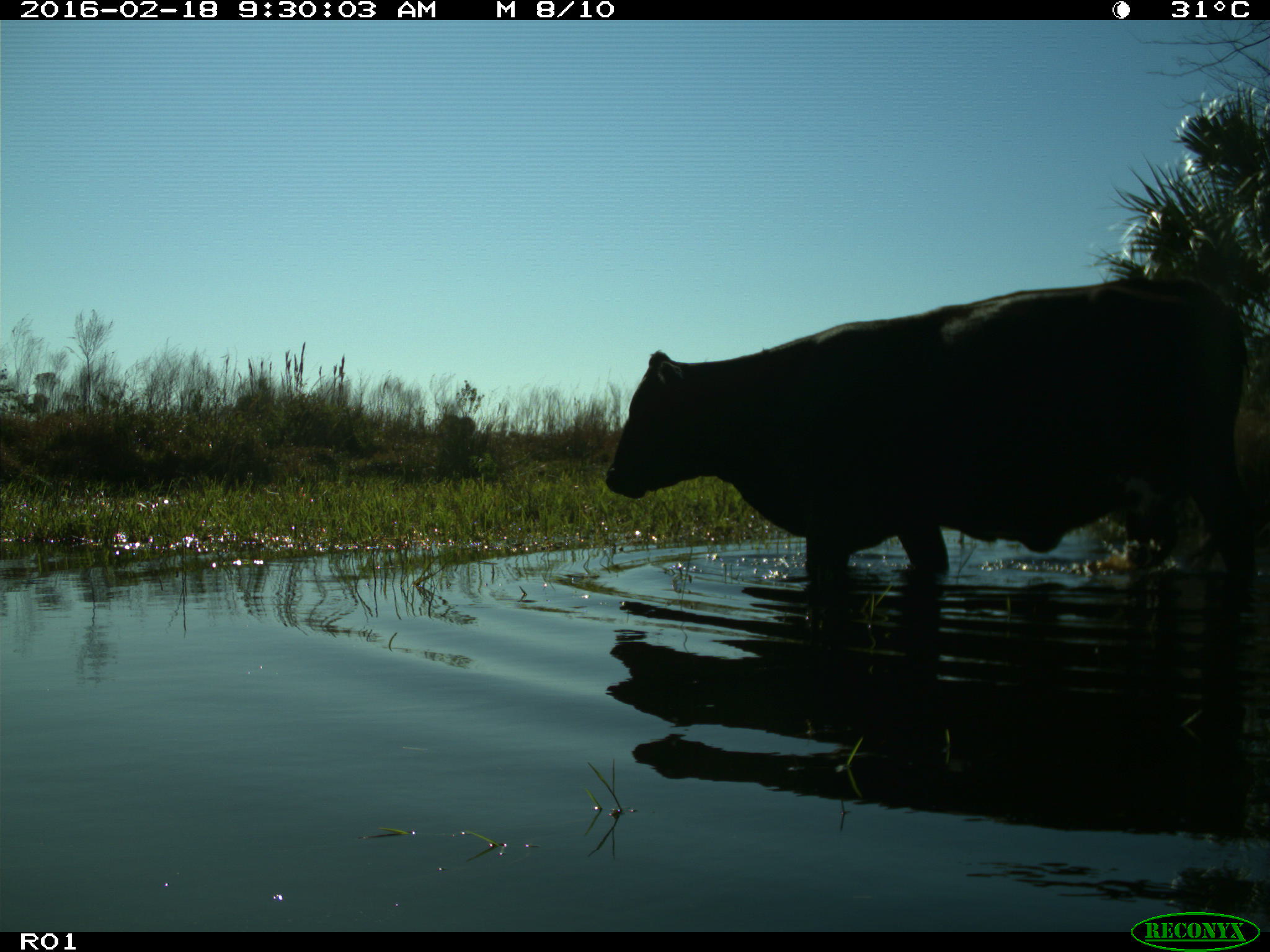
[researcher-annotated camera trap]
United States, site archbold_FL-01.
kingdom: Animalia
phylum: Chordata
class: Mammalia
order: Artiodactyla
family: Bovidae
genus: Bos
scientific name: Bos taurus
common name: domestic cow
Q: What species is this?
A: Bos taurus (domestic cow).